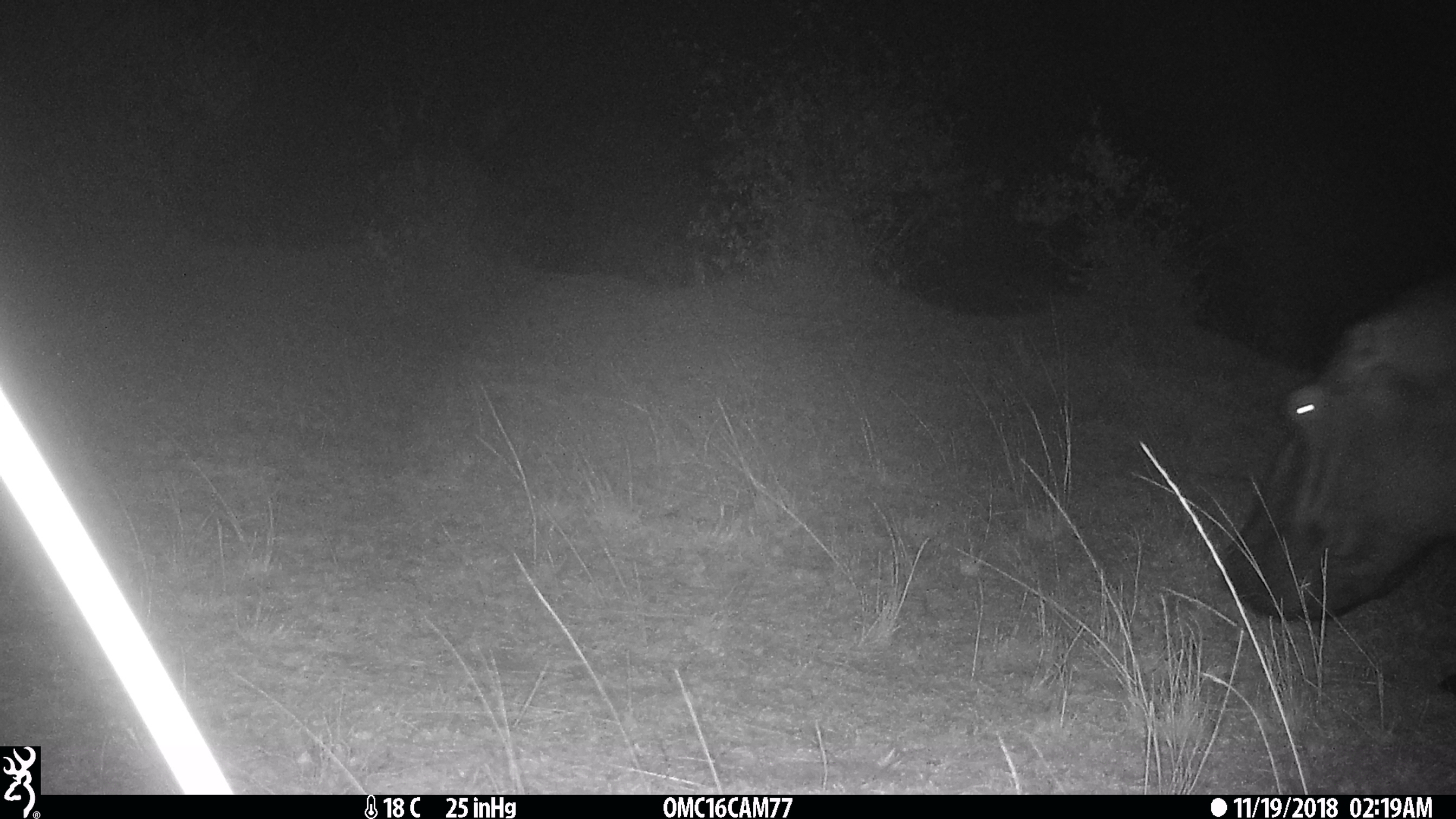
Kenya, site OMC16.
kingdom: Animalia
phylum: Chordata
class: Mammalia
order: Artiodactyla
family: Hippopotamidae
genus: Hippopotamus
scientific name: Hippopotamus amphibius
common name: hippopotamus